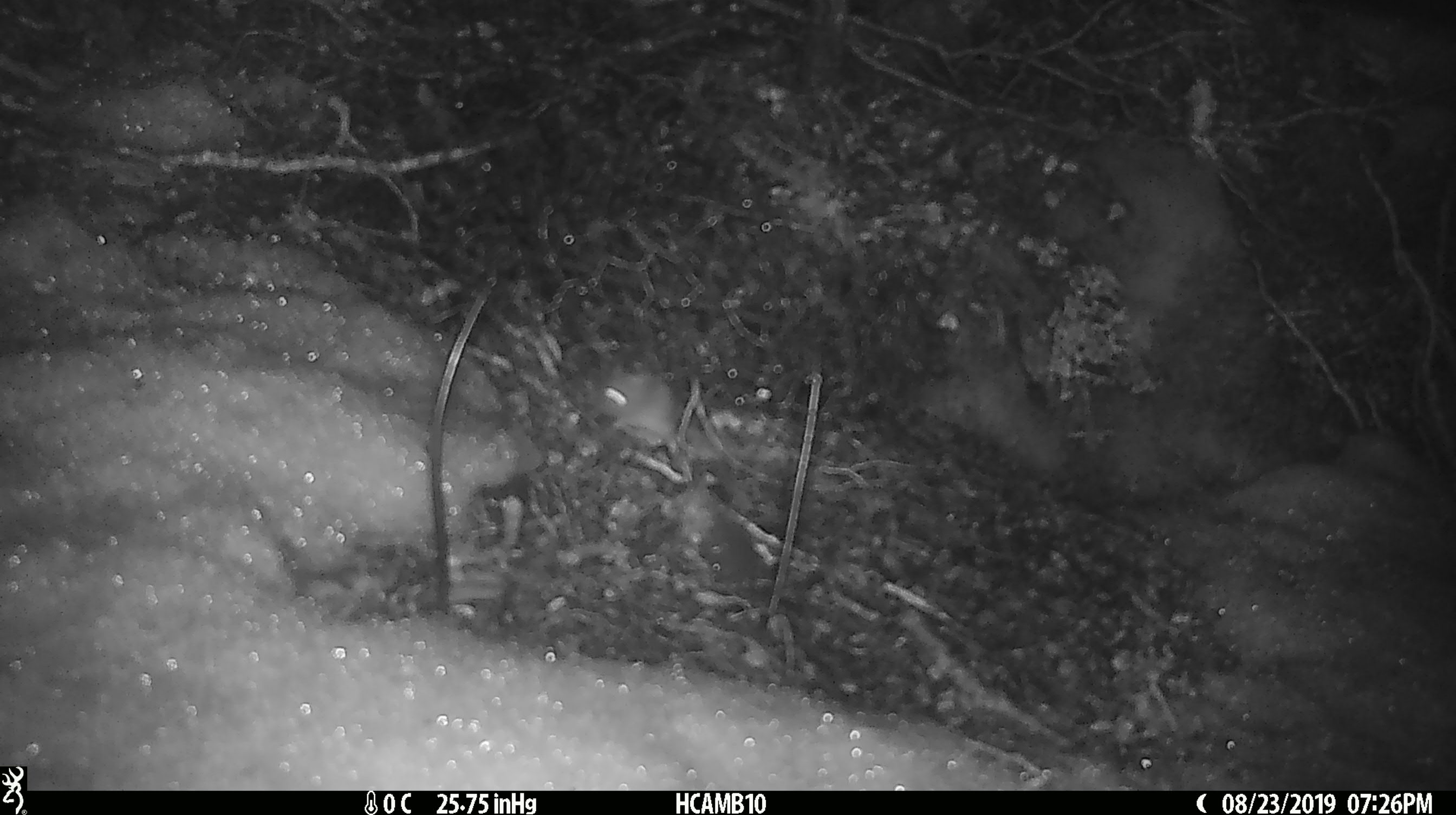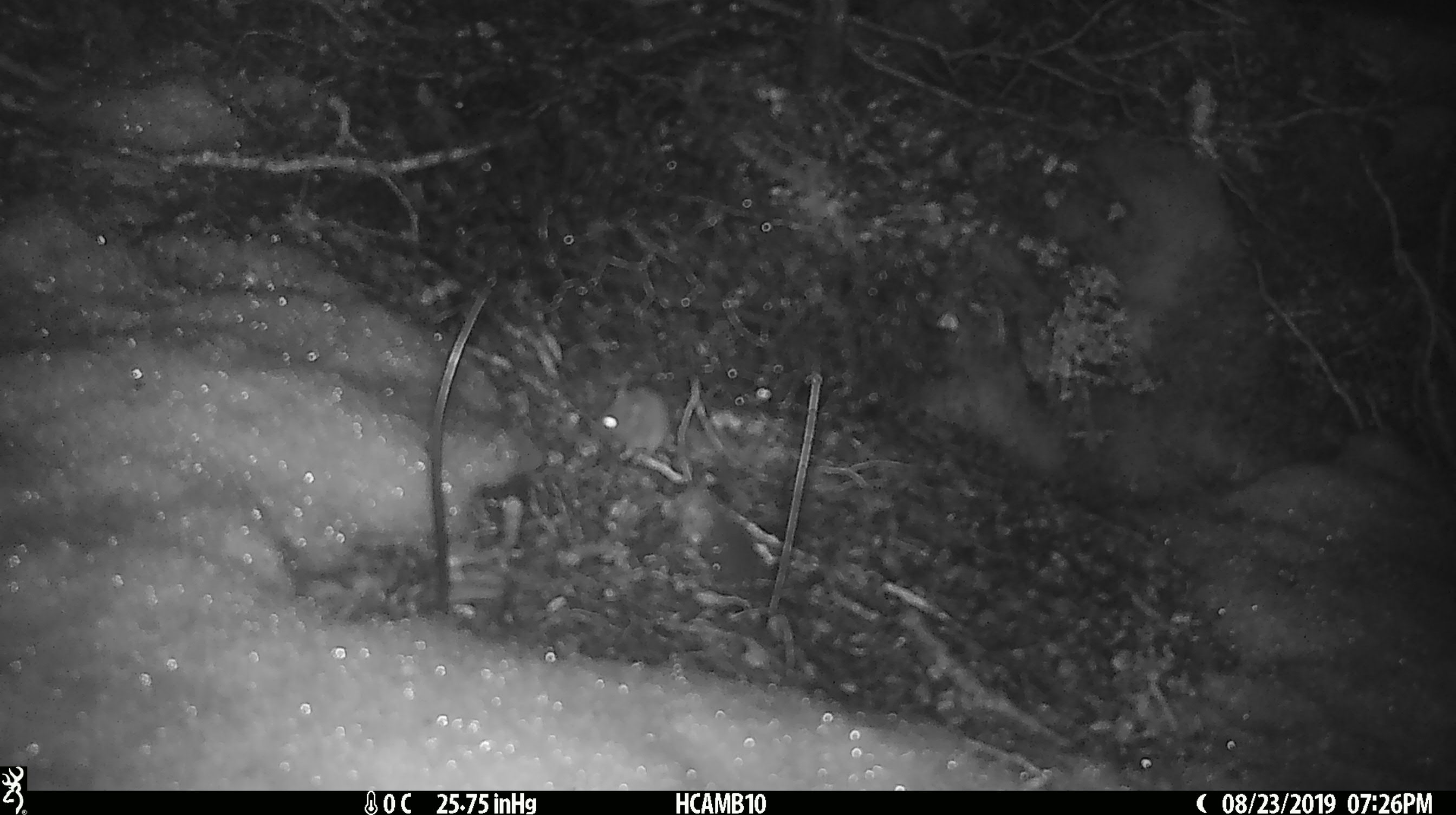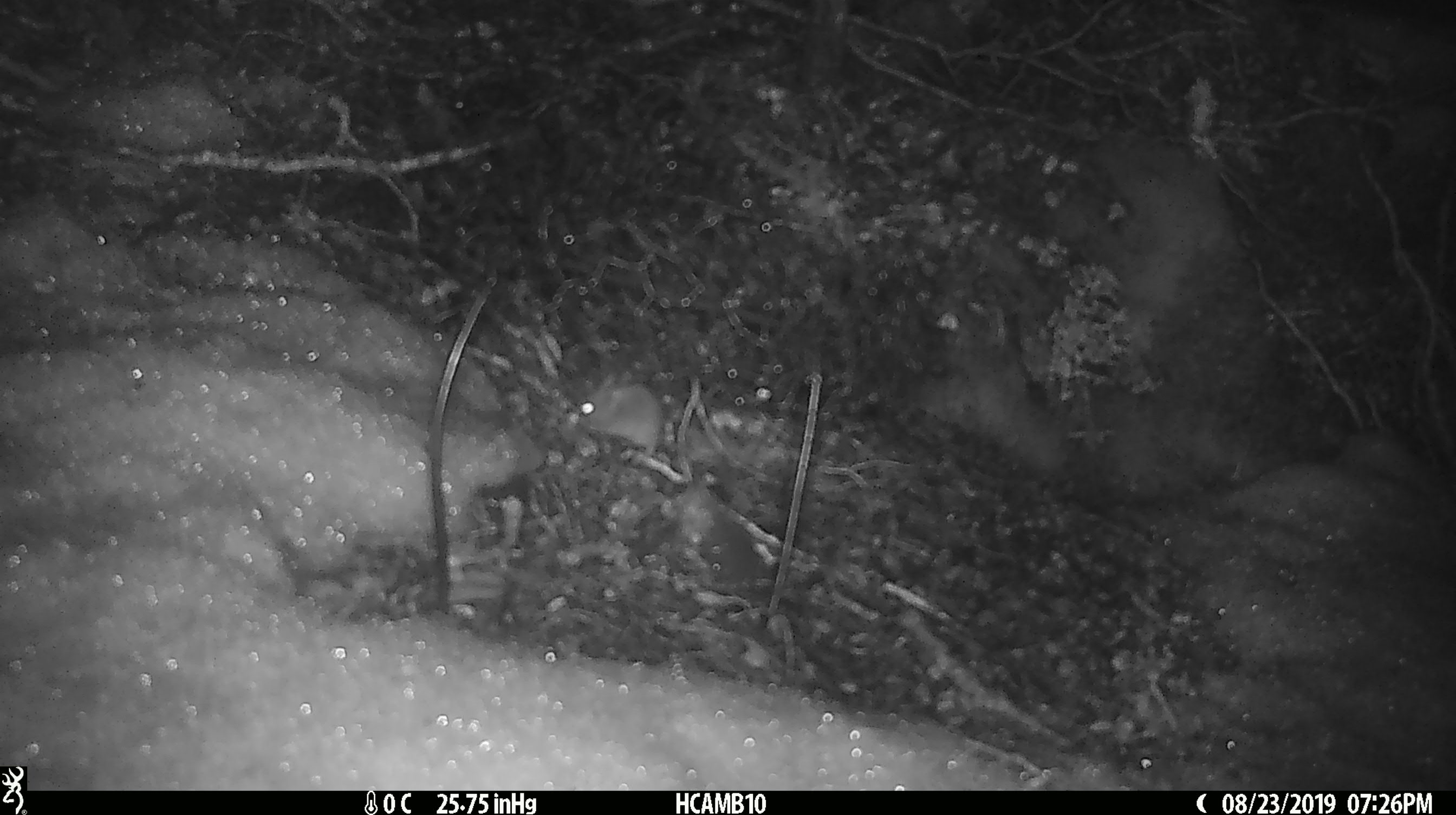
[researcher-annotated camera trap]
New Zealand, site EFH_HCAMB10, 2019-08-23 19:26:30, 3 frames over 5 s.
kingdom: Animalia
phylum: Chordata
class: Mammalia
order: Rodentia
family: Muridae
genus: Mus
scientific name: Mus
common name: mouse